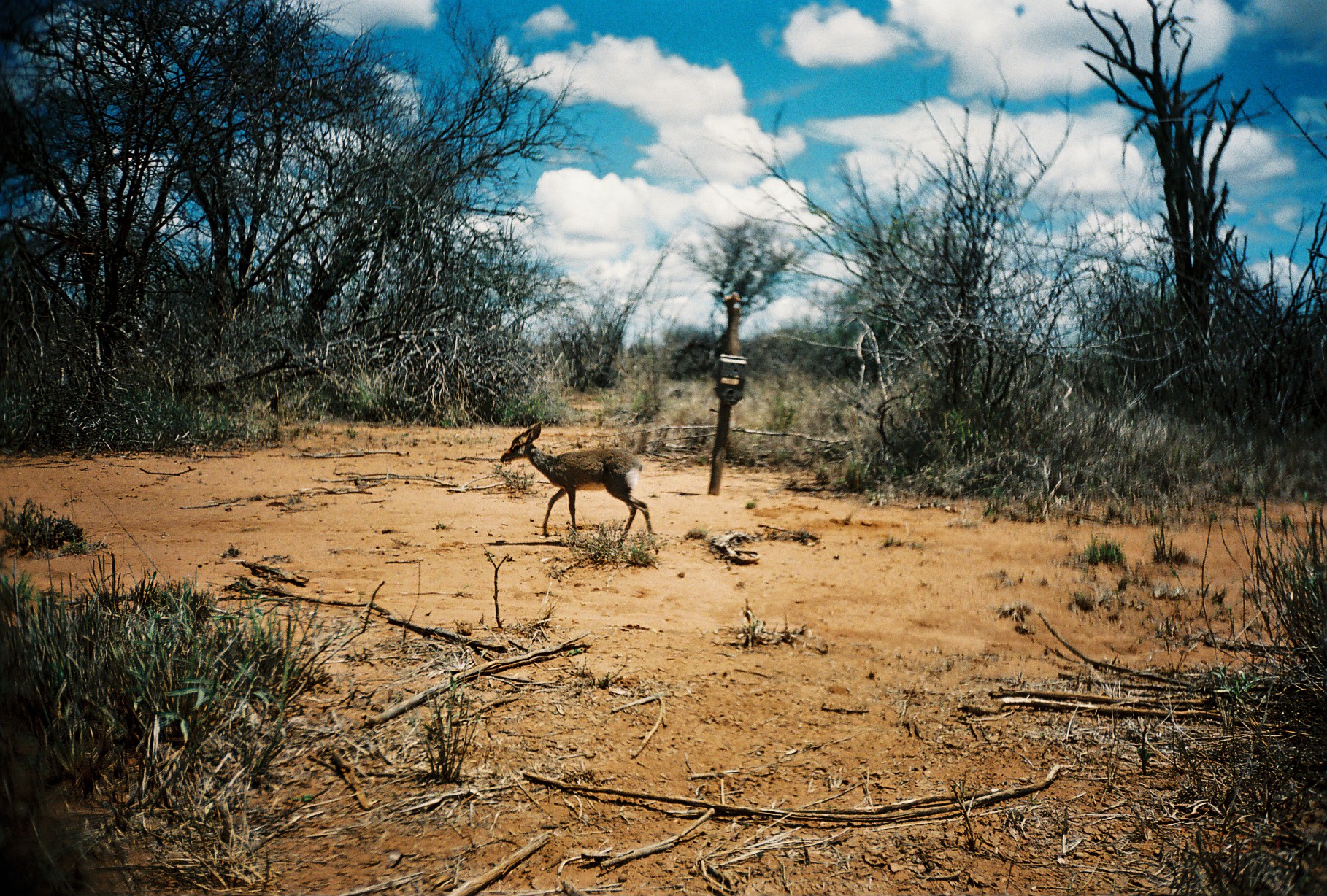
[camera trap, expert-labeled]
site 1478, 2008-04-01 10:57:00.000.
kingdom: Animalia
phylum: Chordata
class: Mammalia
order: Artiodactyla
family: Bovidae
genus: Madoqua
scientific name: Madoqua guentheri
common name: günther's dik-dik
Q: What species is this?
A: Madoqua guentheri (günther's dik-dik).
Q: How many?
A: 1.